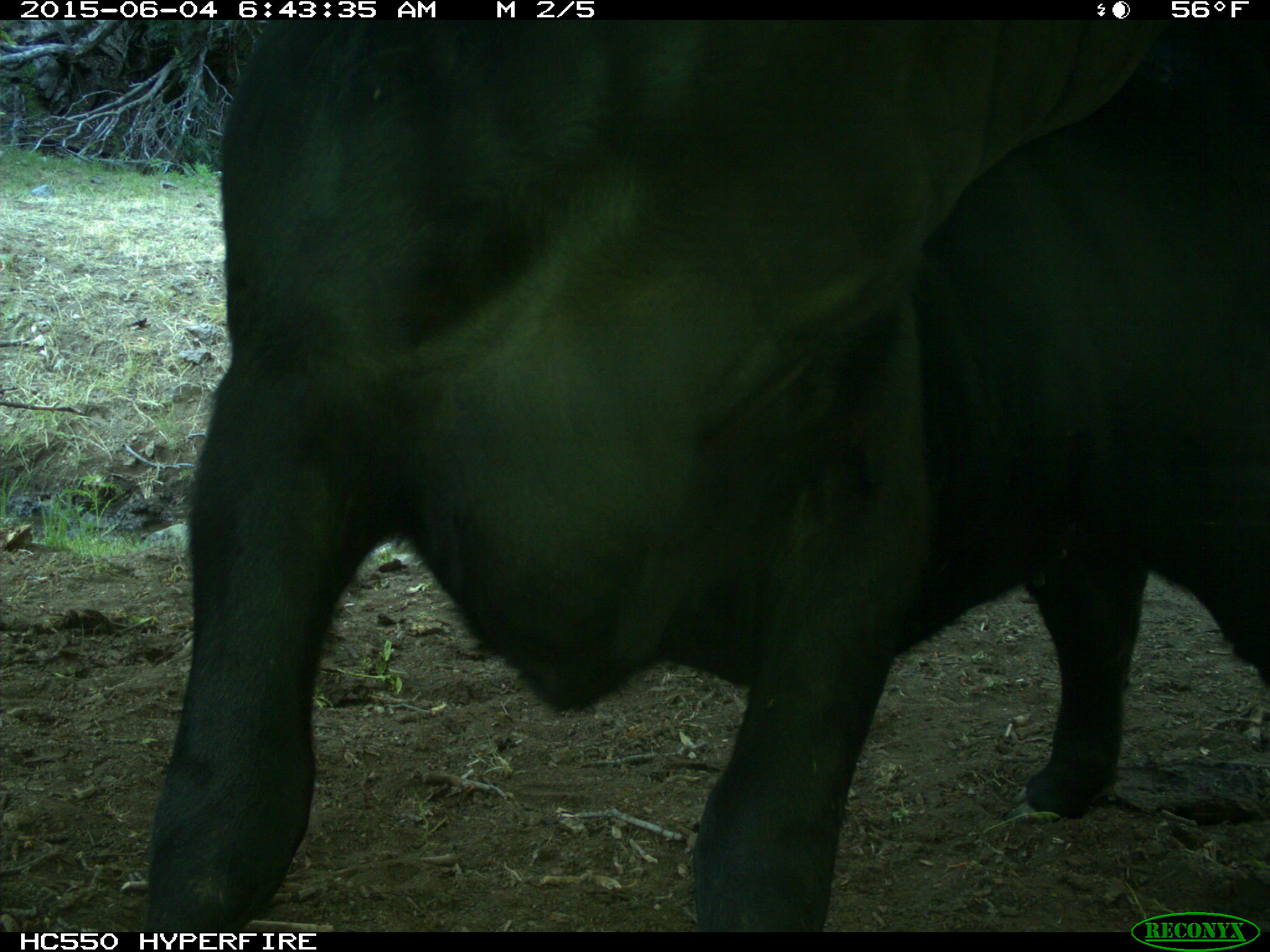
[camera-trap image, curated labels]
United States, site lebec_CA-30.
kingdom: Animalia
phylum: Chordata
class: Mammalia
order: Artiodactyla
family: Bovidae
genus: Bos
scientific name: Bos taurus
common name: domestic cow